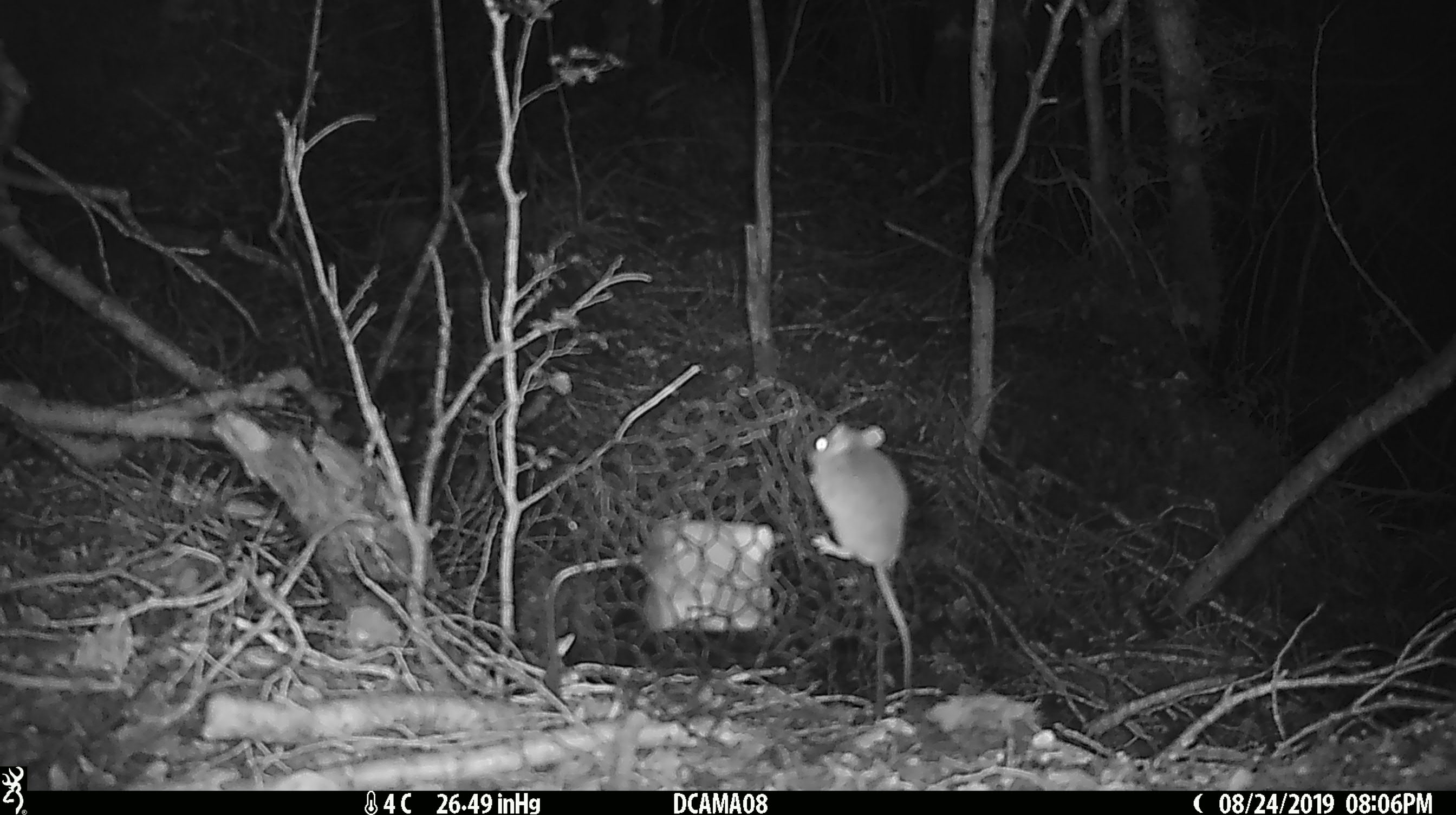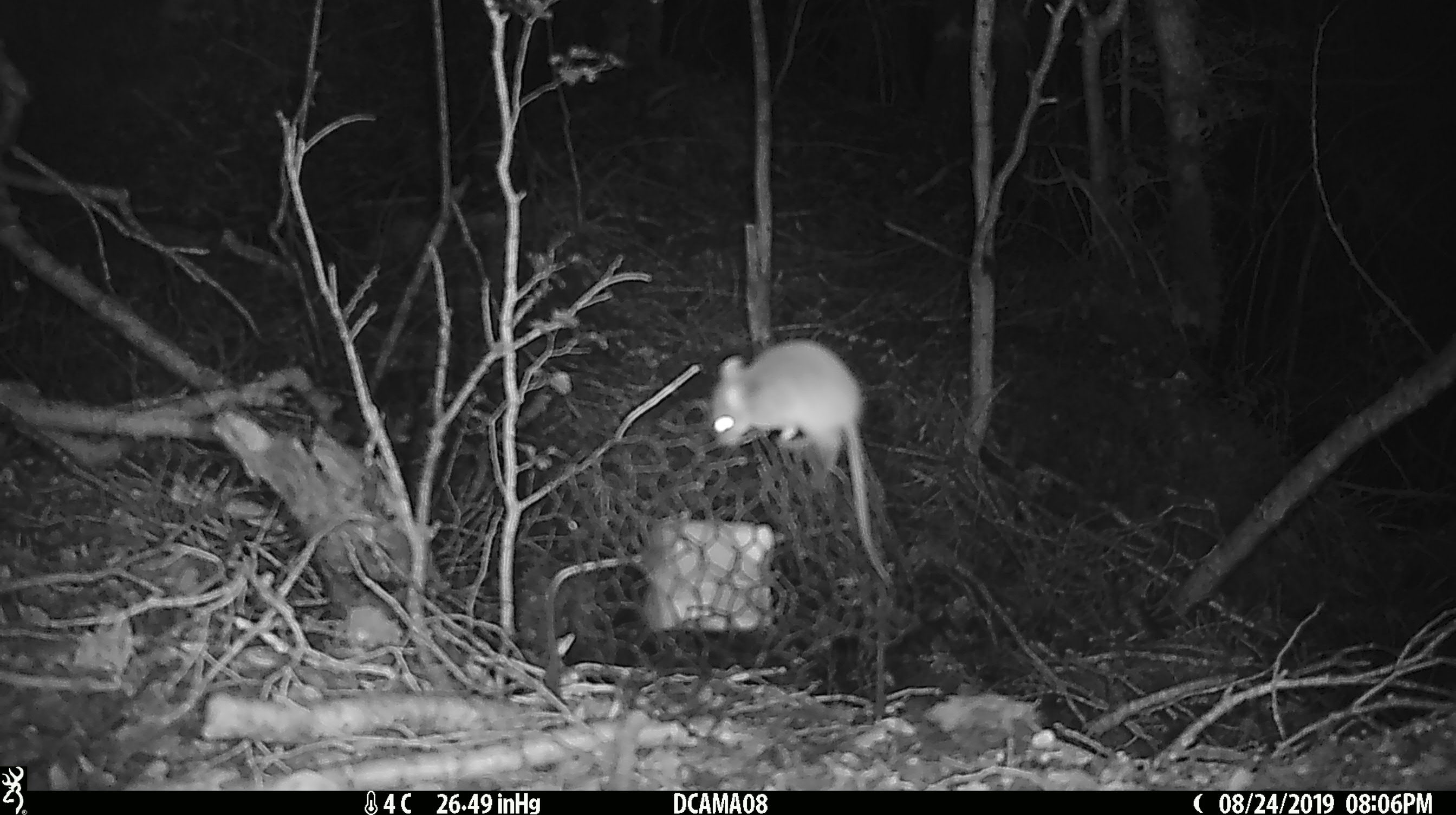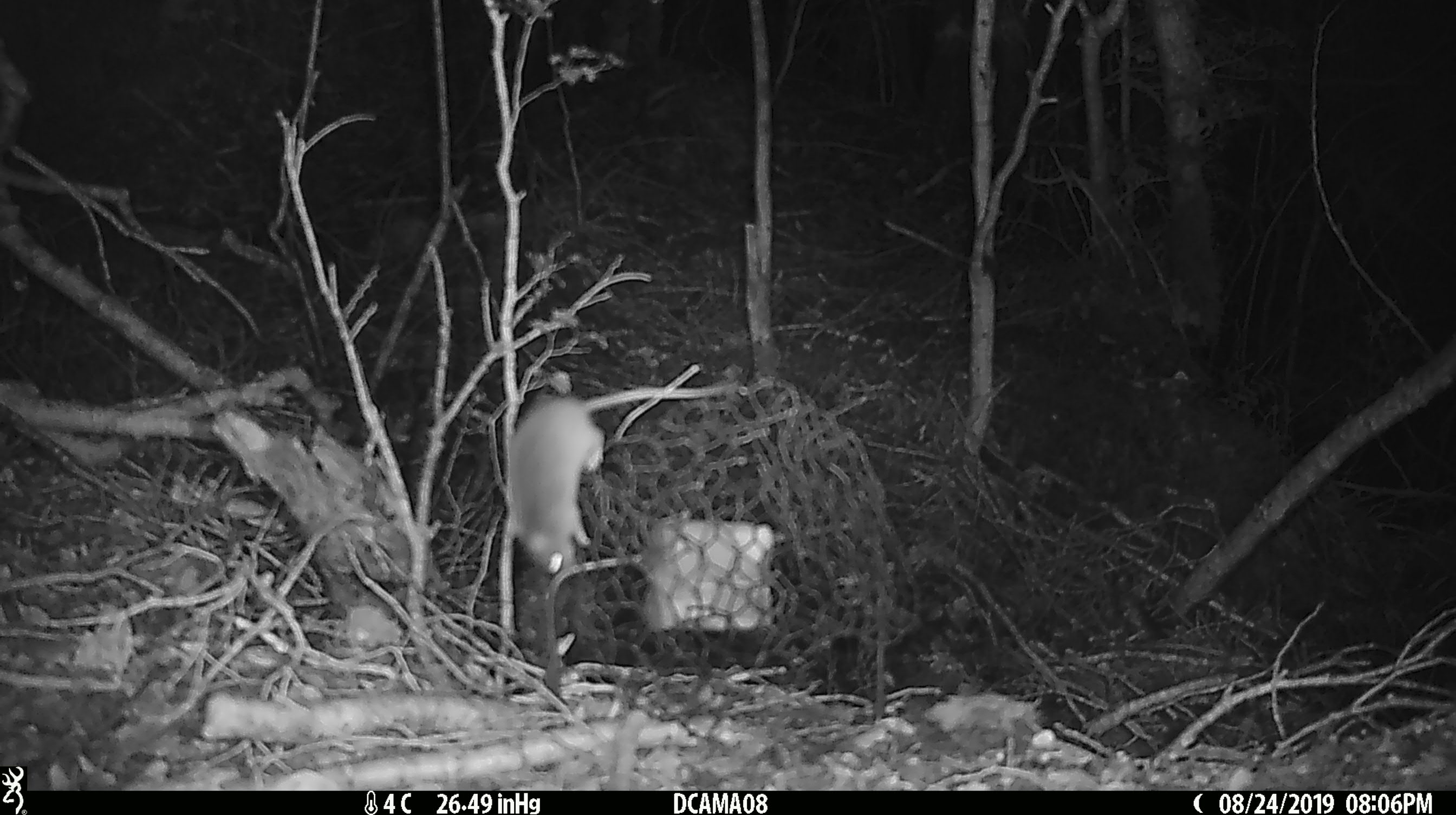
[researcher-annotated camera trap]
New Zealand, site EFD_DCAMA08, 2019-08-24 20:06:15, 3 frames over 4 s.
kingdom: Animalia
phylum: Chordata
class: Mammalia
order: Rodentia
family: Muridae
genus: Mus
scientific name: Mus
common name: mouse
Mouse (Mus).